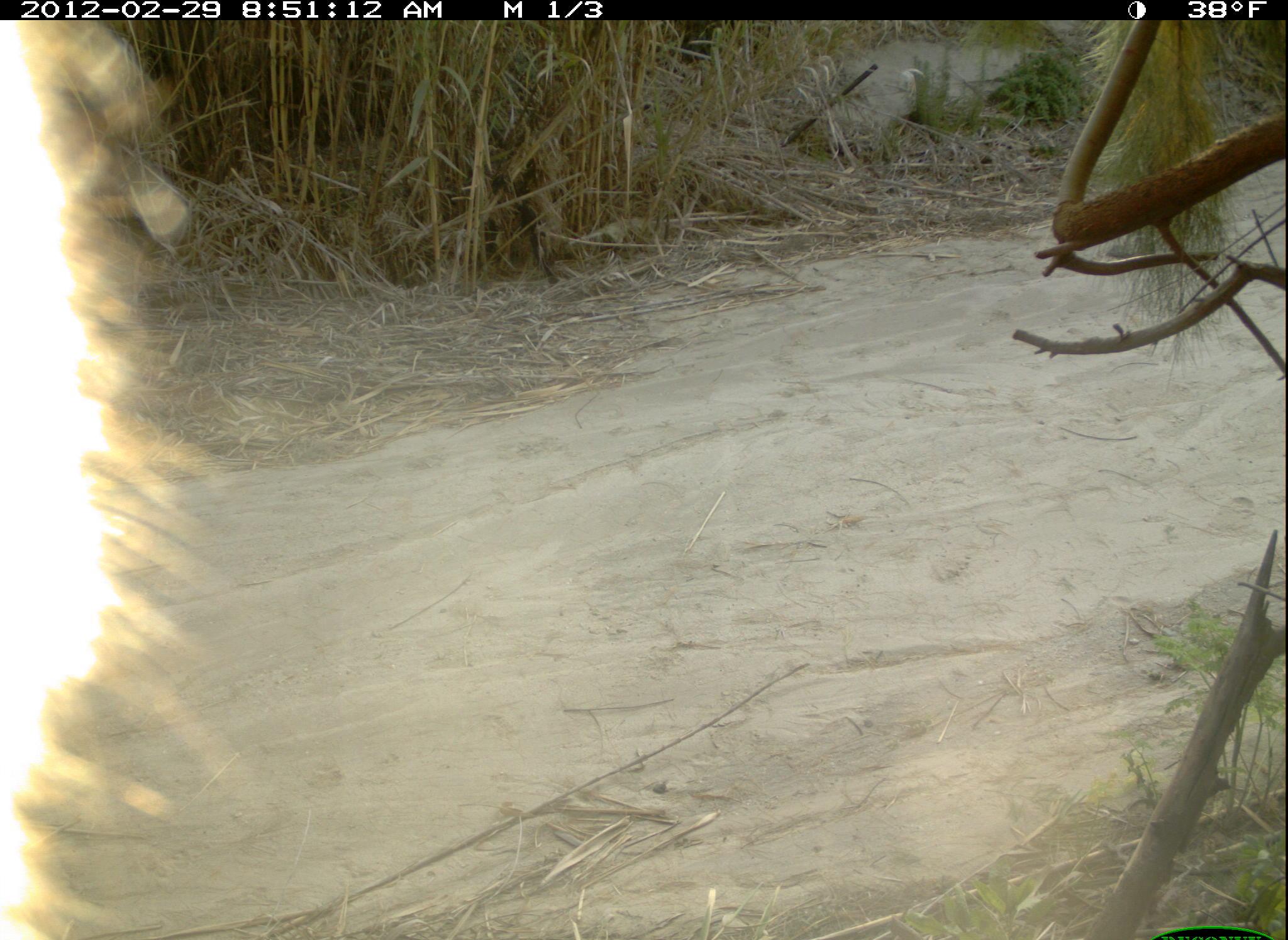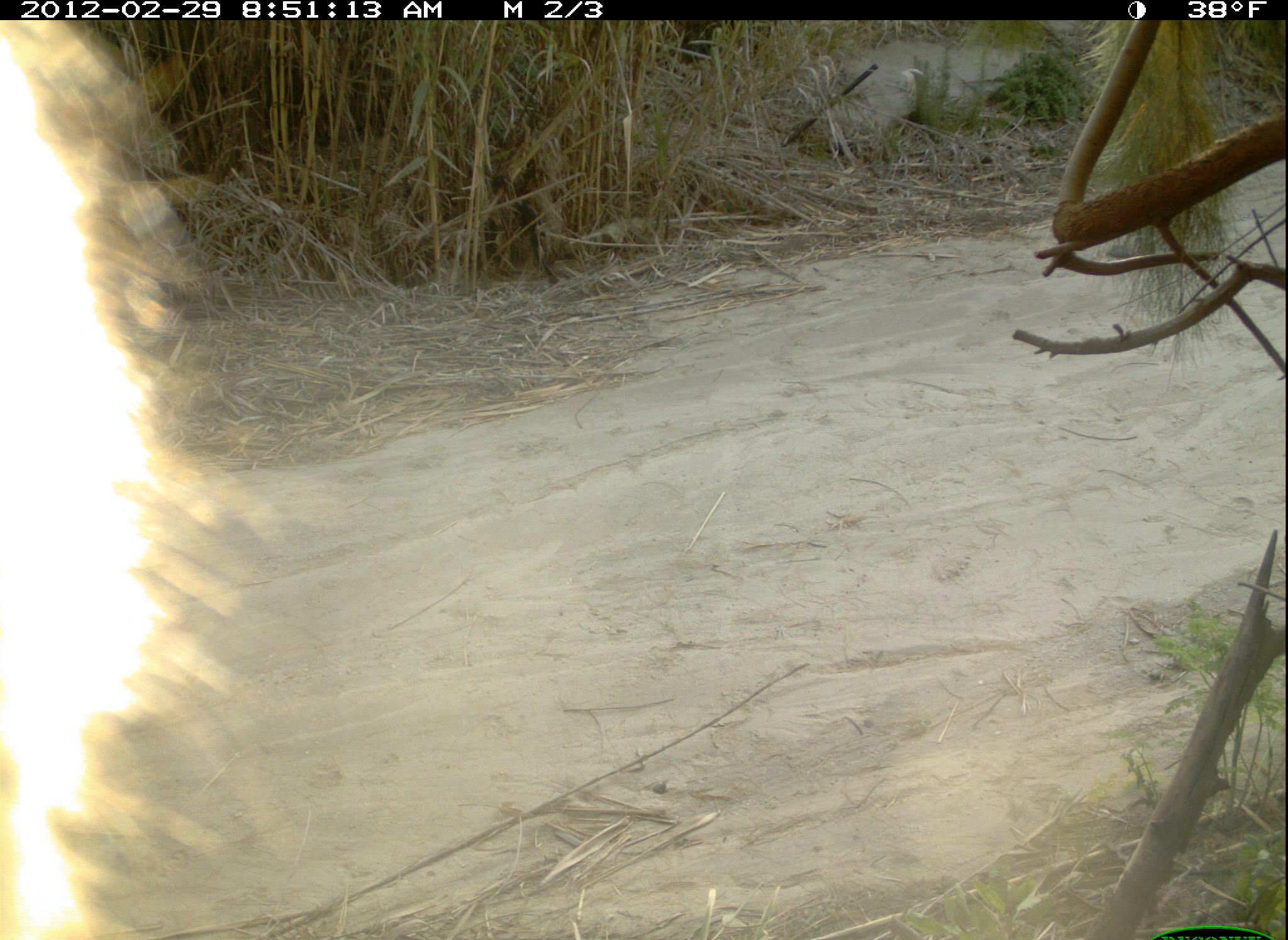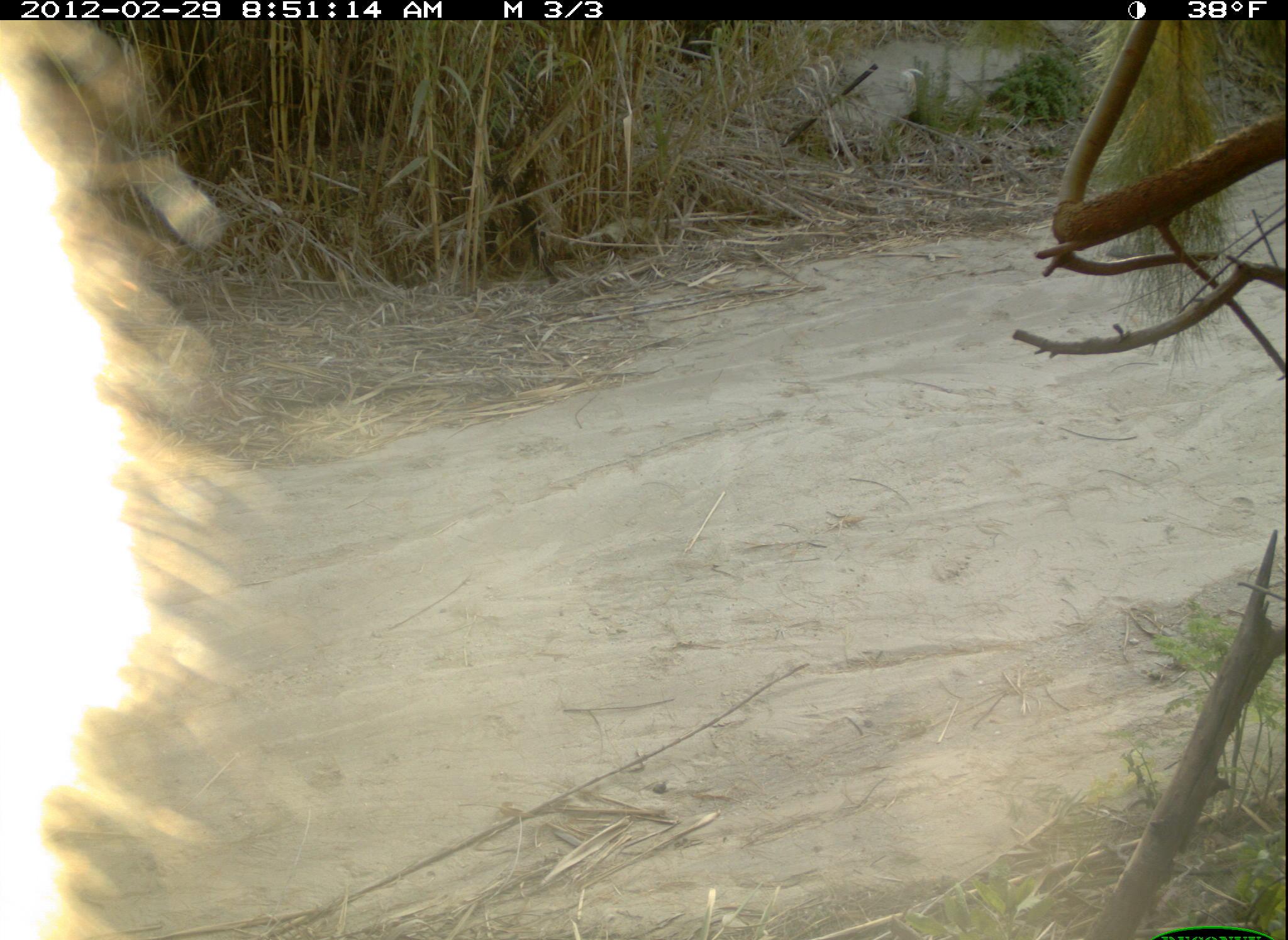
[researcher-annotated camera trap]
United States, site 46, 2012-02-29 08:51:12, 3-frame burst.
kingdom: Animalia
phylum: Chordata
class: Mammalia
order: Carnivora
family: Canidae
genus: Canis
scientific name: Canis latrans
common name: coyote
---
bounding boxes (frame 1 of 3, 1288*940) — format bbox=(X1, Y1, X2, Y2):
coyote: bbox=(0, 18, 211, 940)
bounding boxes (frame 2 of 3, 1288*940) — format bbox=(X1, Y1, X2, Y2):
coyote: bbox=(0, 24, 233, 940)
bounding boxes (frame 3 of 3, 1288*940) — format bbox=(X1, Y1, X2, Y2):
coyote: bbox=(0, 24, 221, 940)